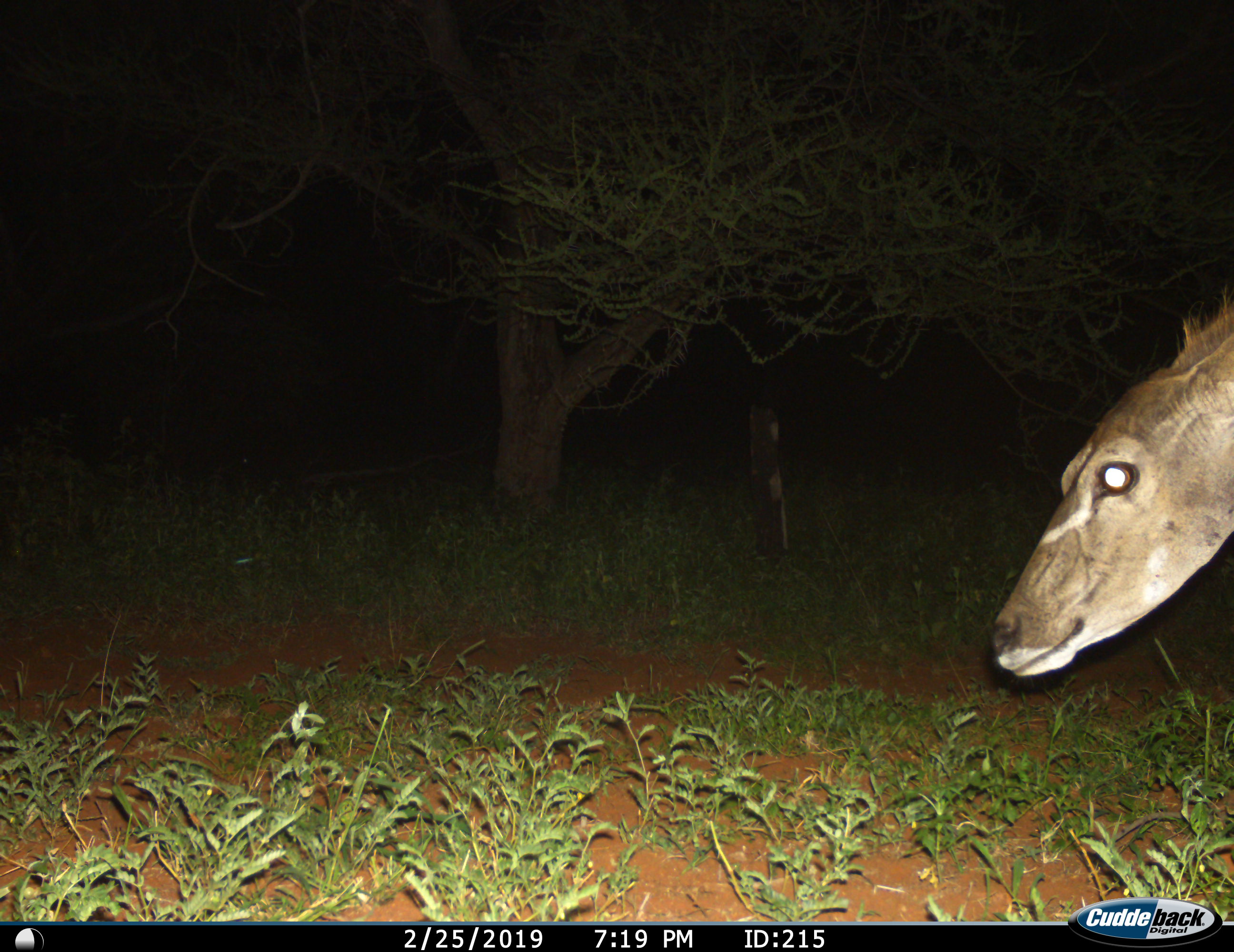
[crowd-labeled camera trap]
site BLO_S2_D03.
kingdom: Animalia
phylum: Chordata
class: Mammalia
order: Artiodactyla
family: Bovidae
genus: Tragelaphus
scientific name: Tragelaphus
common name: kudu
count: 1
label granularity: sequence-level